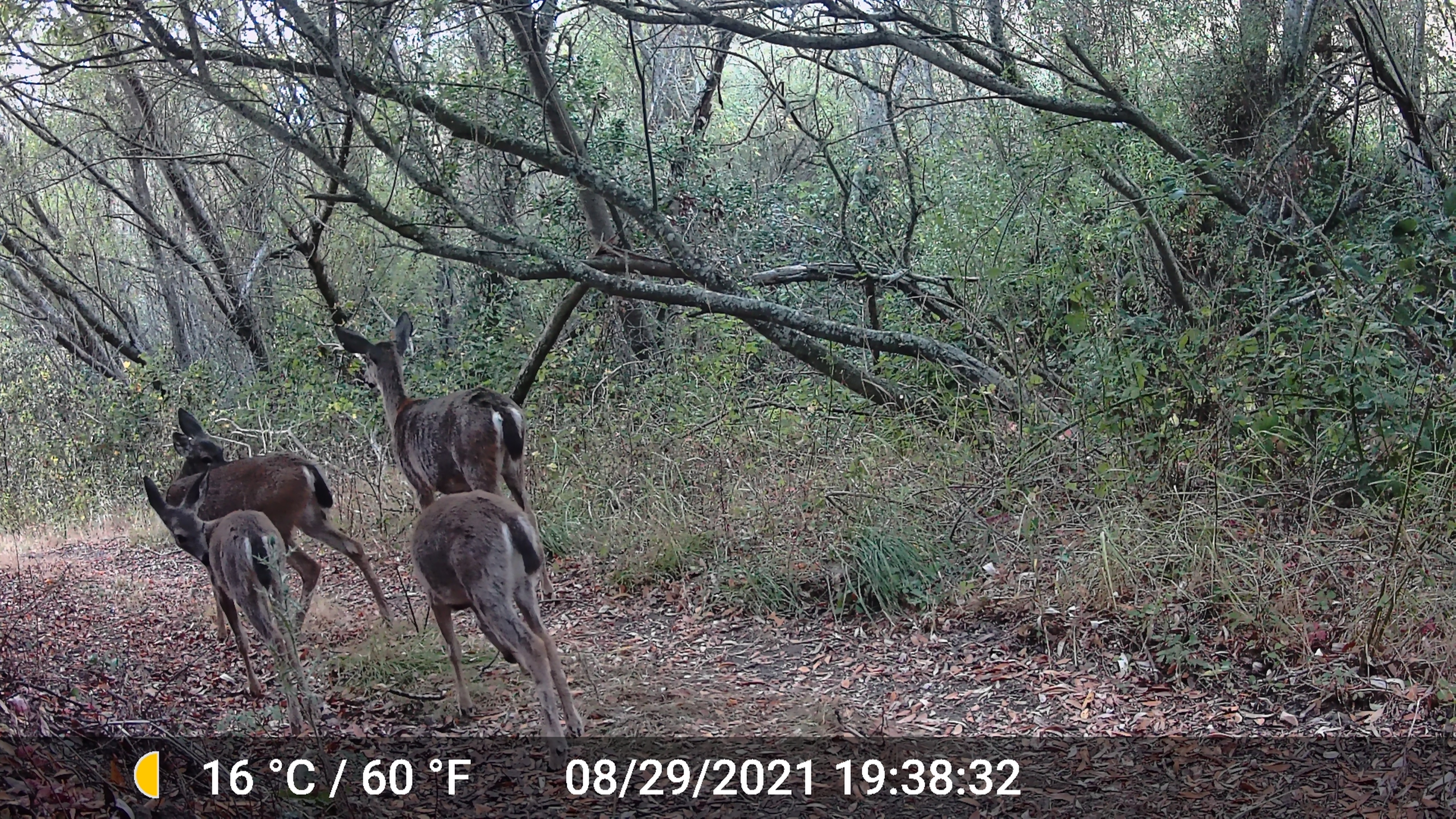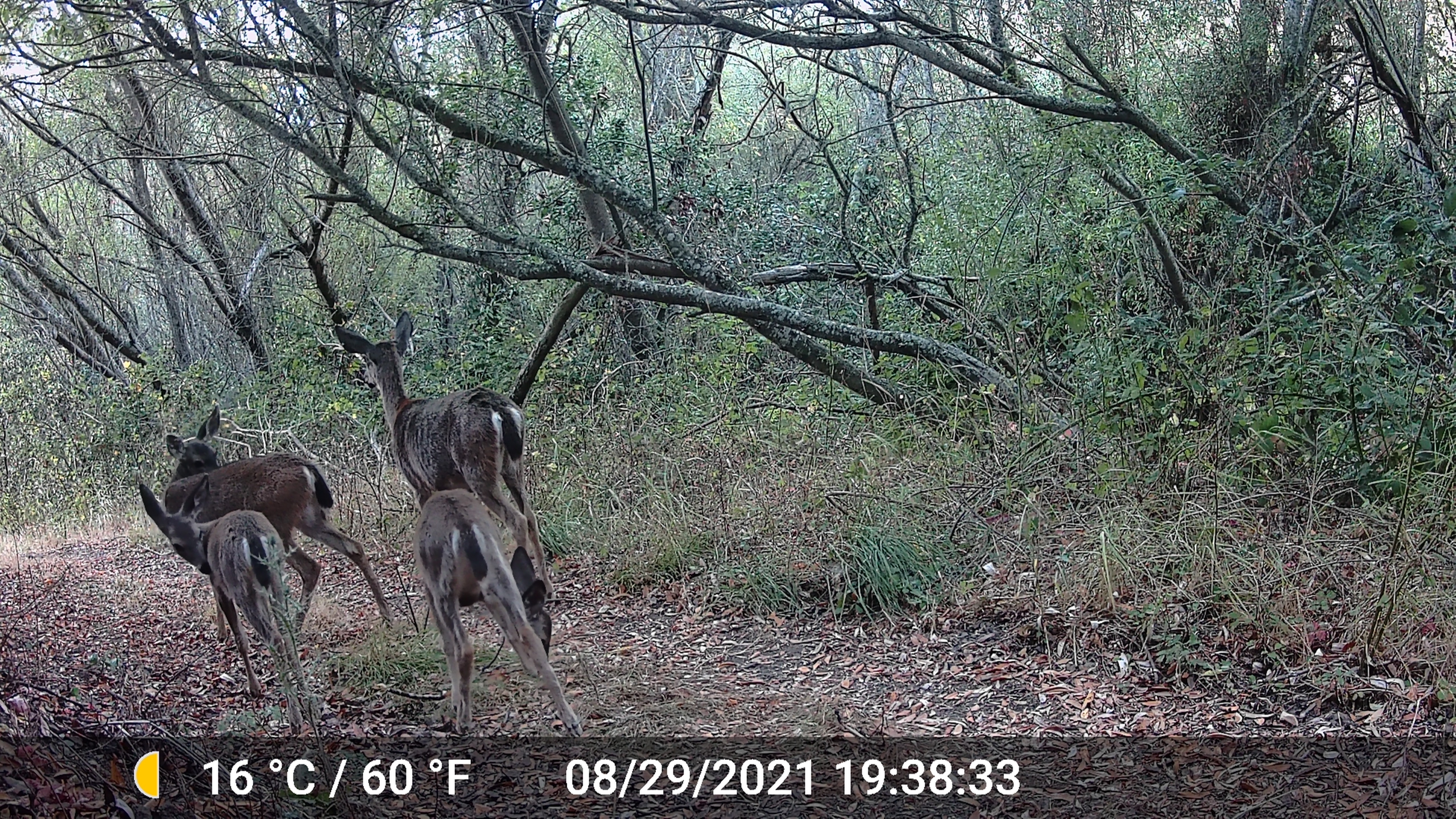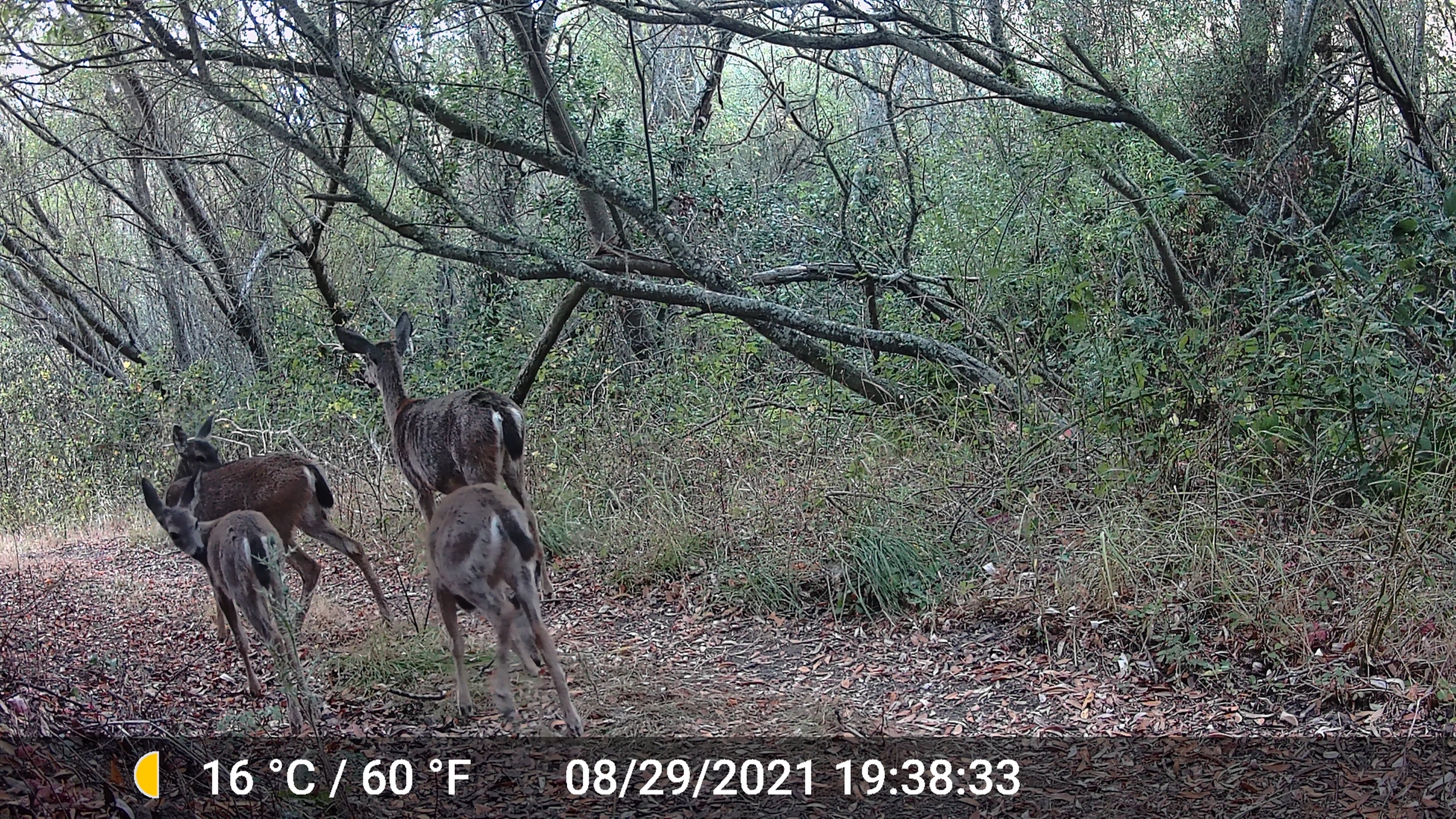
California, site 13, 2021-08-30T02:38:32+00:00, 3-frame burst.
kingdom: Animalia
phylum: Chordata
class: Mammalia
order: Artiodactyla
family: Cervidae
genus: Odocoileus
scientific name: Odocoileus hemionus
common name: mule deer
Mule deer (Odocoileus hemionus).